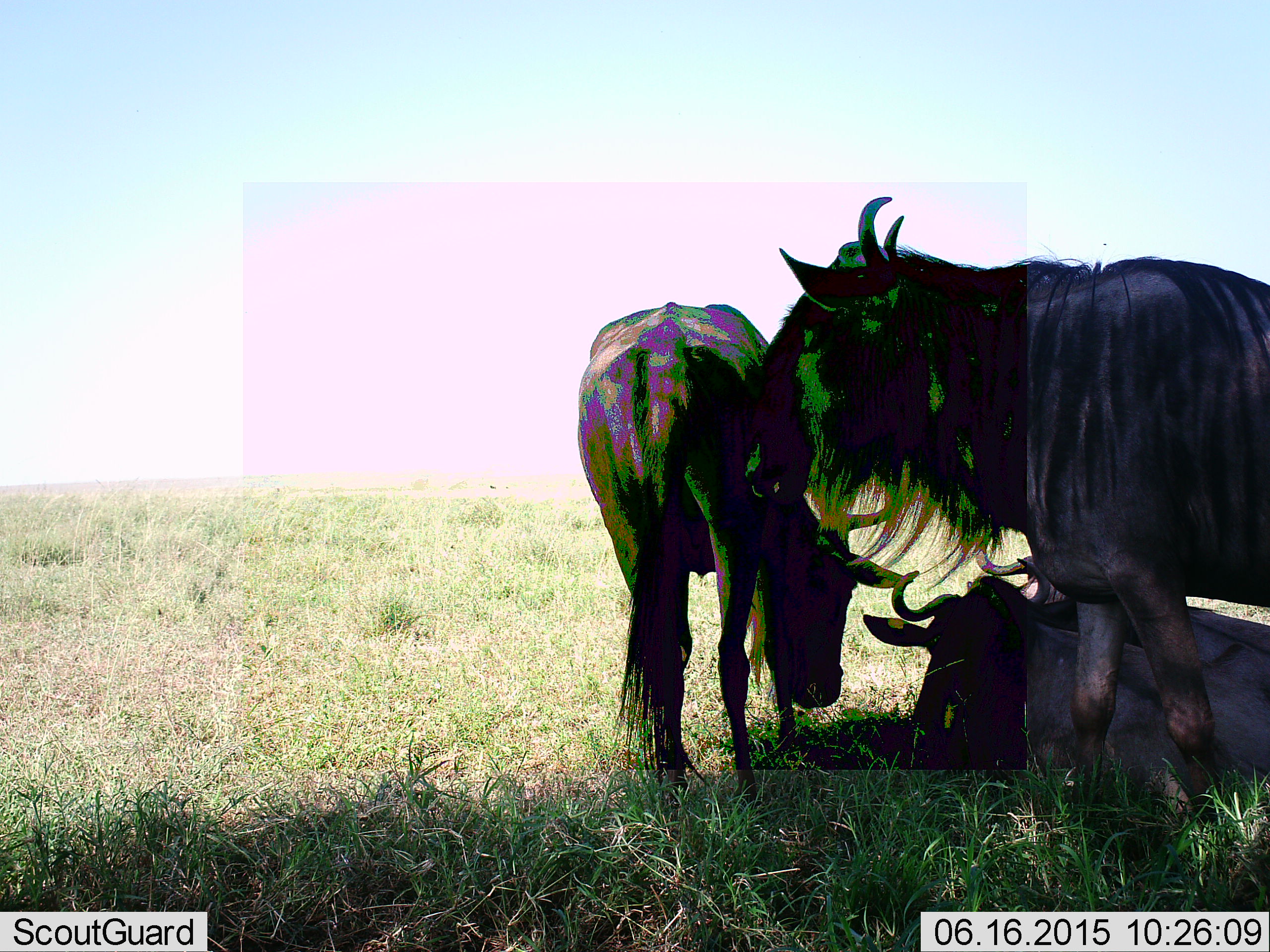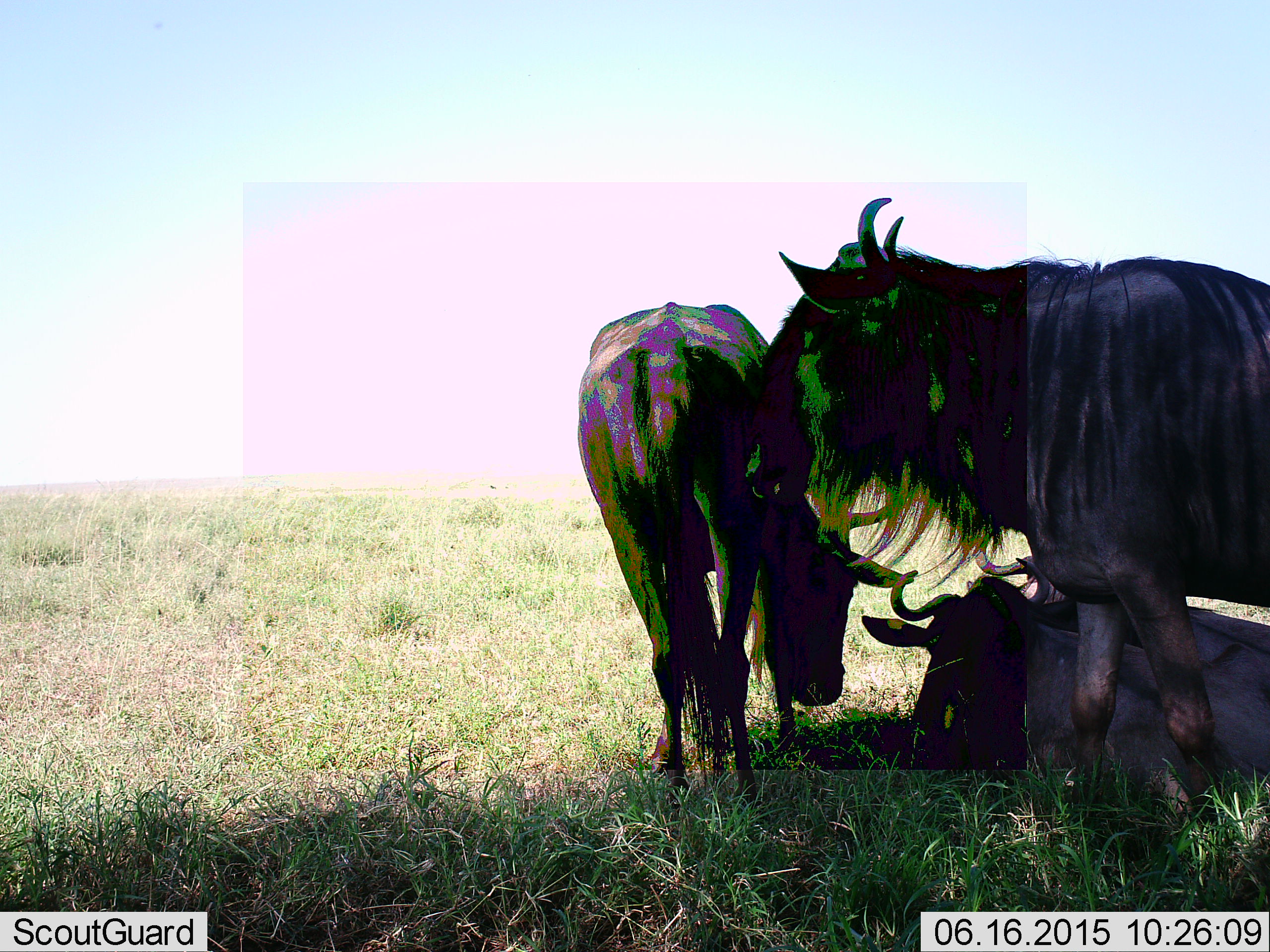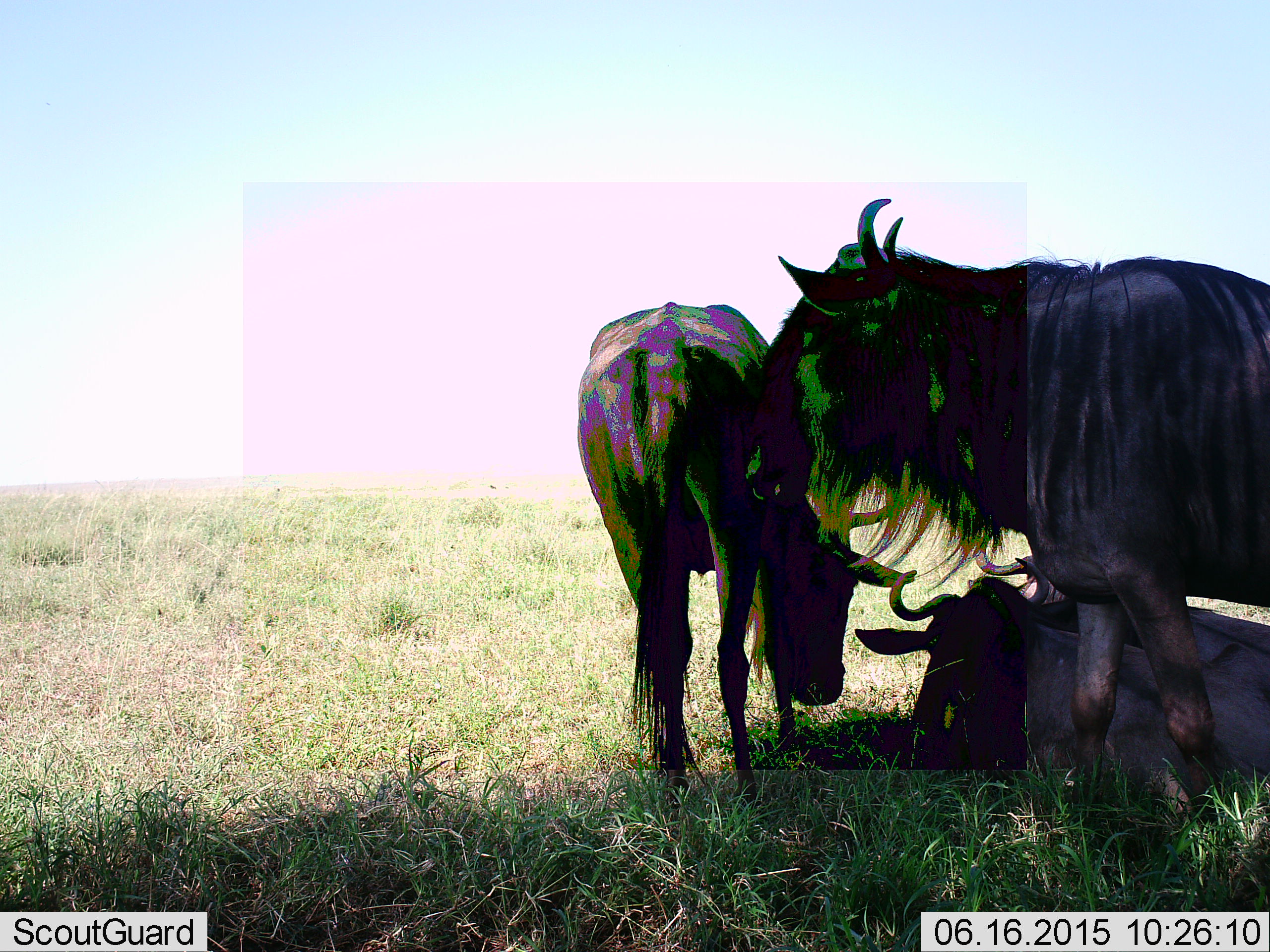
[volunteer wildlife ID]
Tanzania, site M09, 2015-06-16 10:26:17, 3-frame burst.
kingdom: Animalia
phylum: Chordata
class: Mammalia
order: Artiodactyla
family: Bovidae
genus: Connochaetes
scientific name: Connochaetes taurinus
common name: blue wildebeest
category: wildebeest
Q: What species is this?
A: Wildebeest (blue wildebeest) (Connochaetes taurinus).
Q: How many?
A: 3.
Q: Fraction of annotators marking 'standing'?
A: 40%.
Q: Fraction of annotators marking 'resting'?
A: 90%.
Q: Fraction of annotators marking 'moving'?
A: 0%.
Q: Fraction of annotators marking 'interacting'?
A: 30%.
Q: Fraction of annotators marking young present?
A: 0%.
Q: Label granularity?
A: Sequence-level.